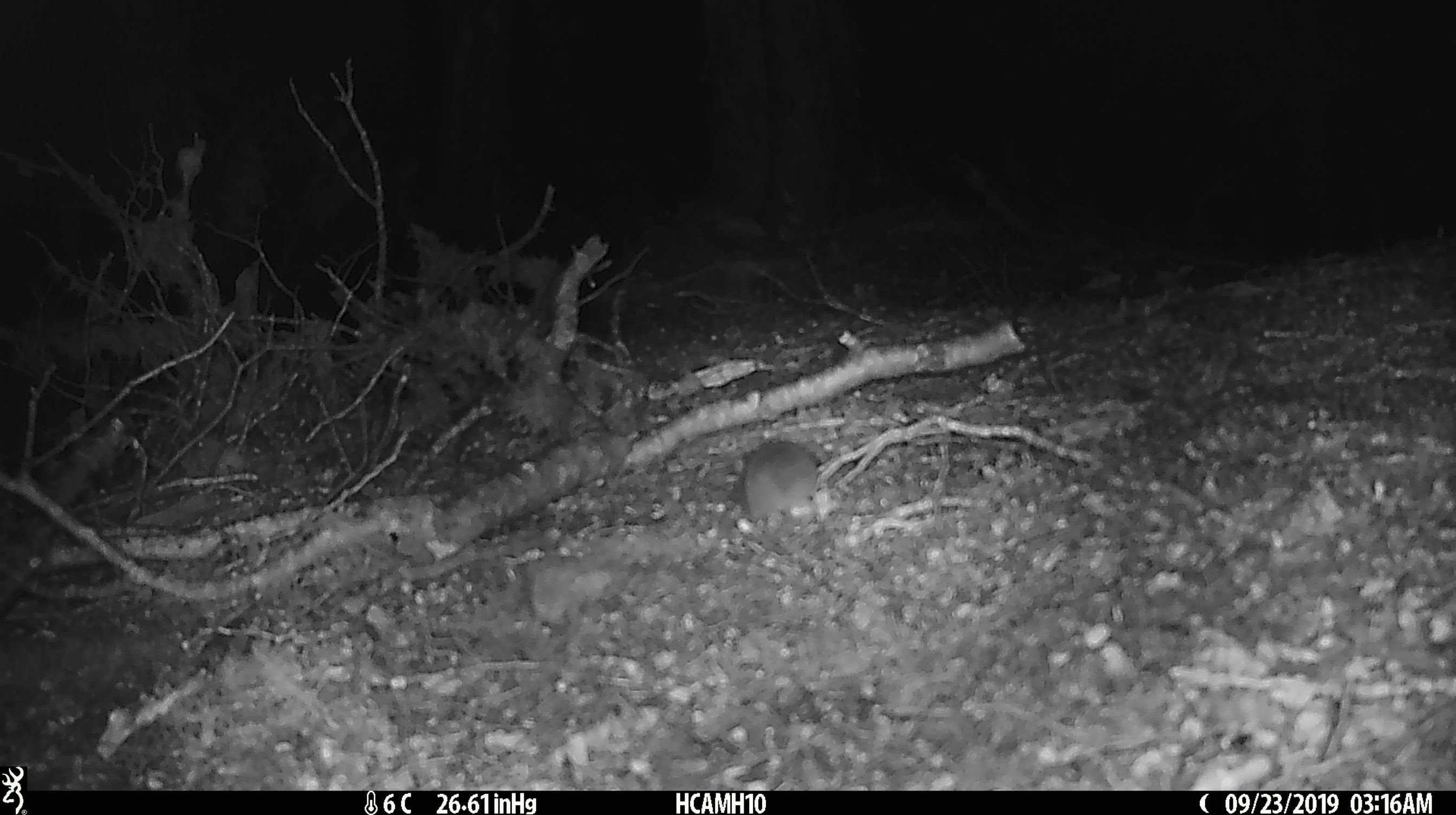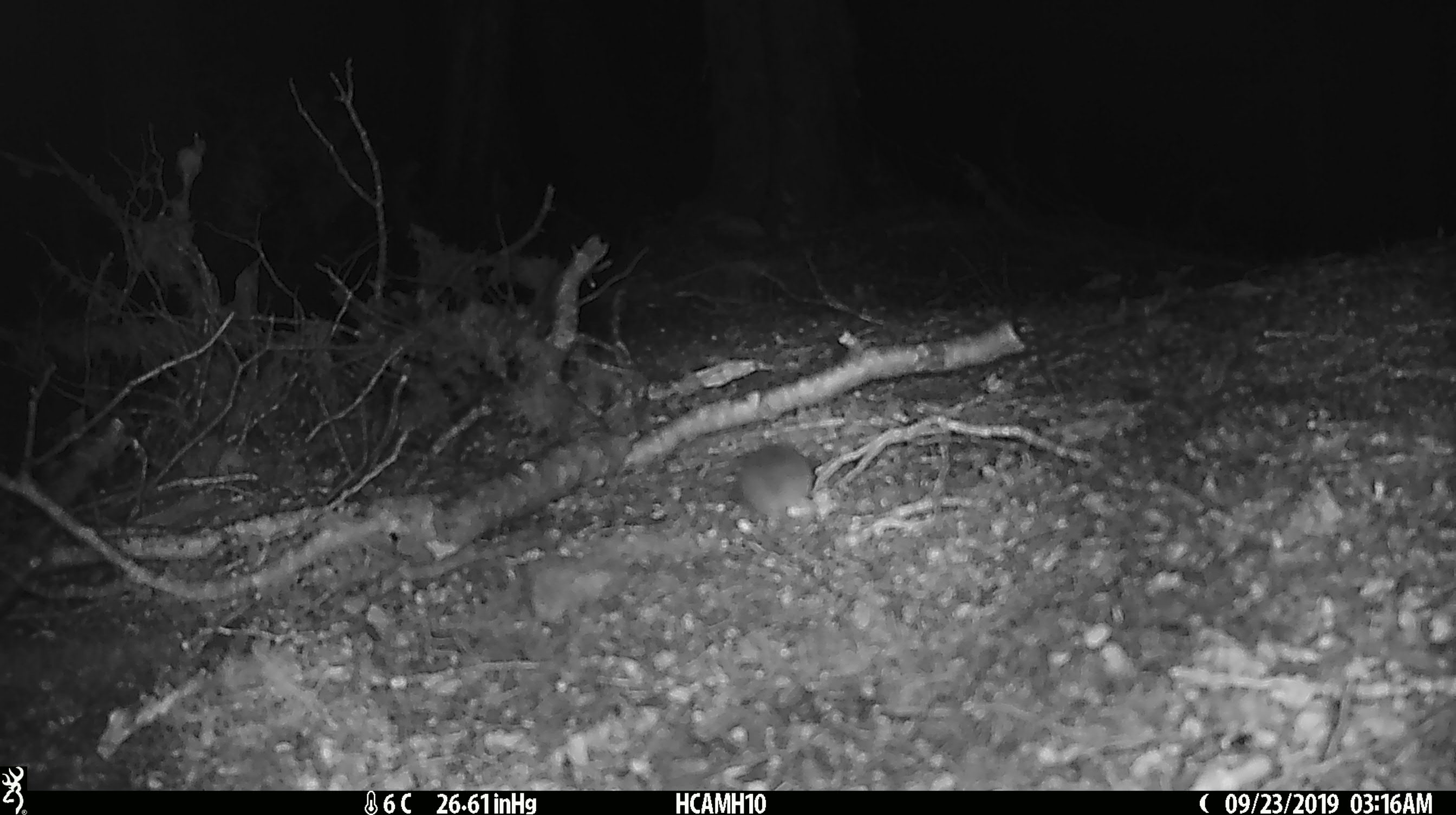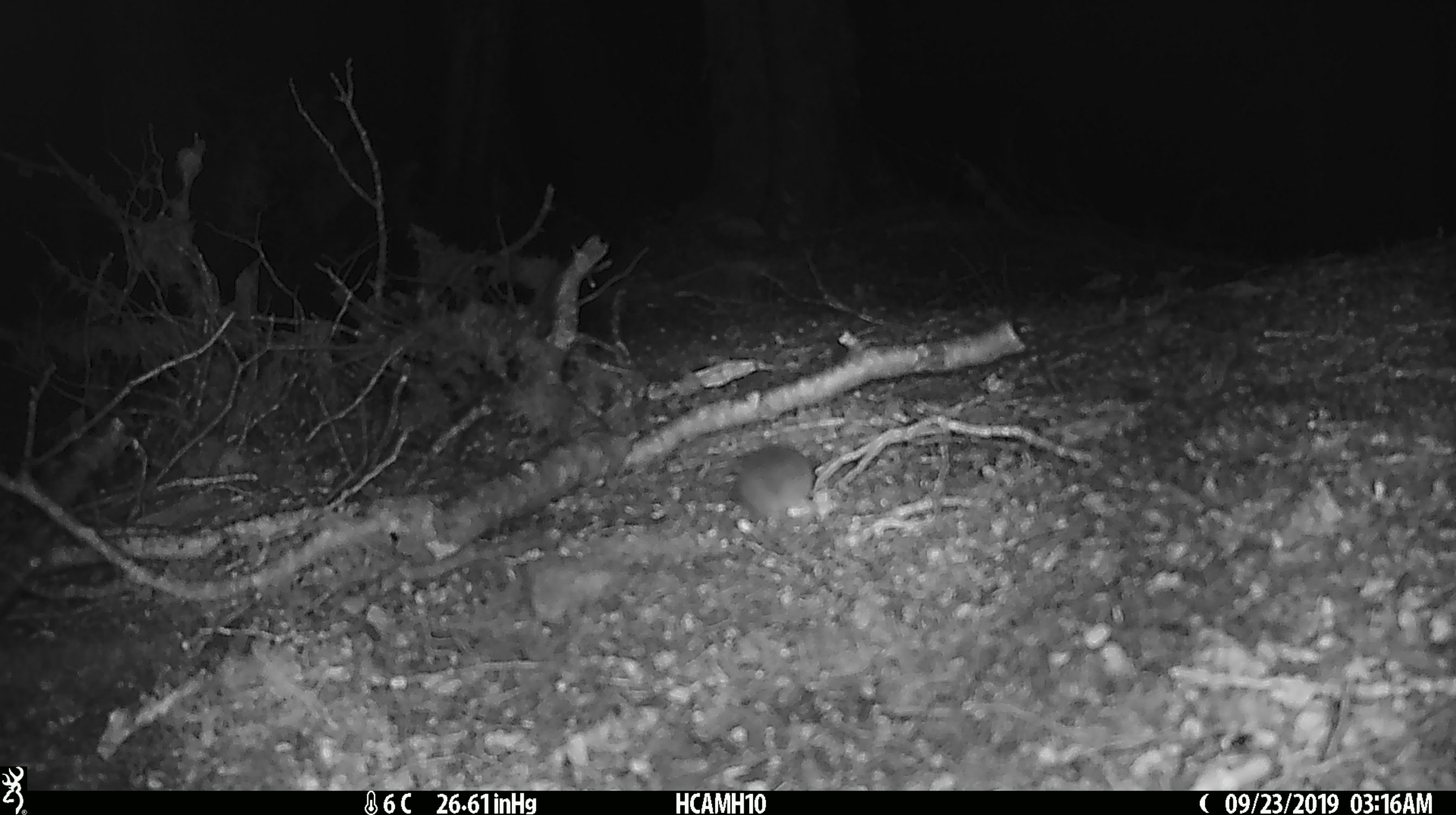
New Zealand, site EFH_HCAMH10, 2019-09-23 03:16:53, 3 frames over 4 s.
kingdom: Animalia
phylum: Chordata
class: Mammalia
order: Rodentia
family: Muridae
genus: Mus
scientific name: Mus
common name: mouse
Mouse (Mus).